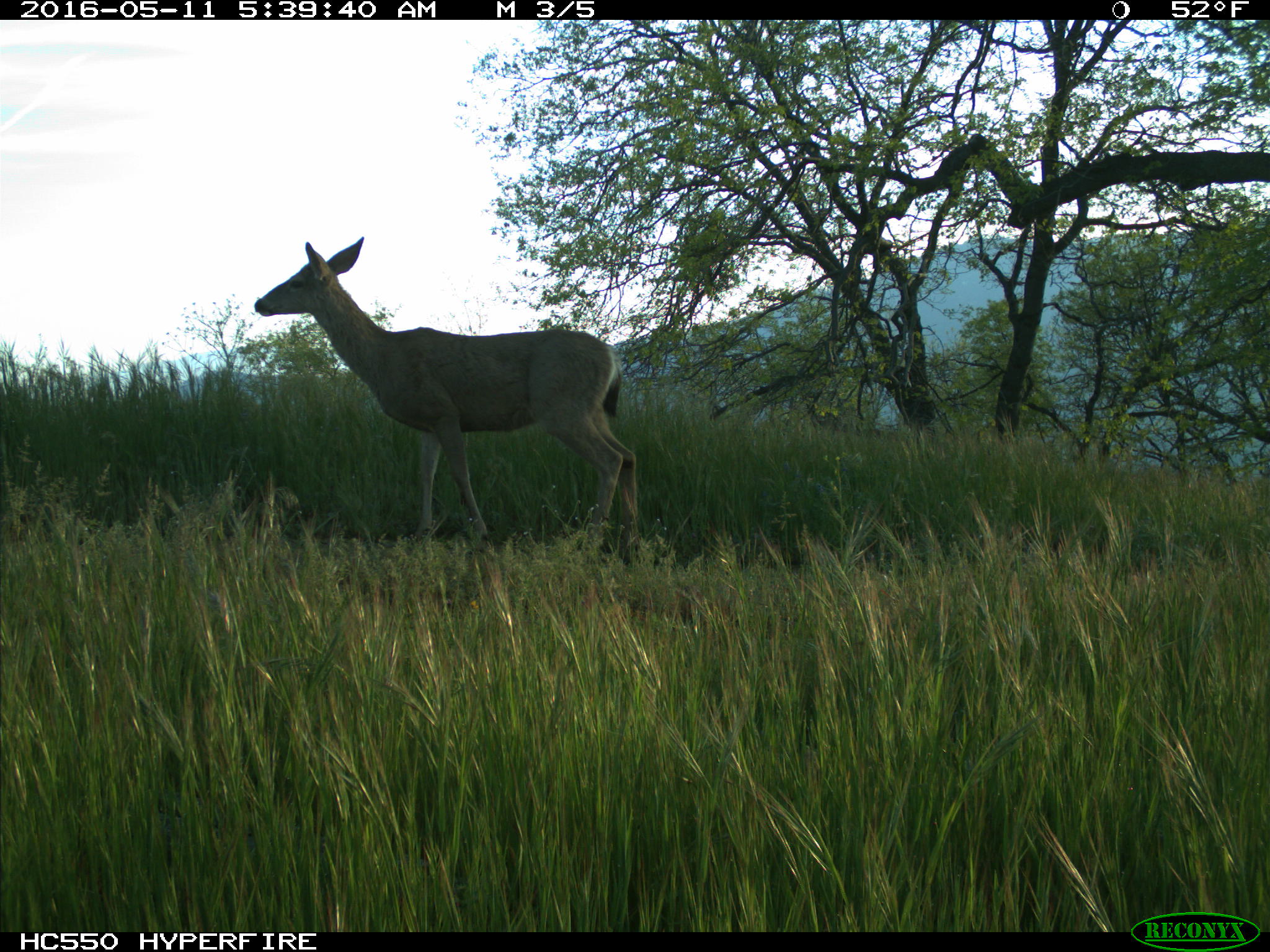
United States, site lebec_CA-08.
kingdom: Animalia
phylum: Chordata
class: Mammalia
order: Artiodactyla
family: Cervidae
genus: Odocoileus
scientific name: Odocoileus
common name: deer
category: unidentified deer